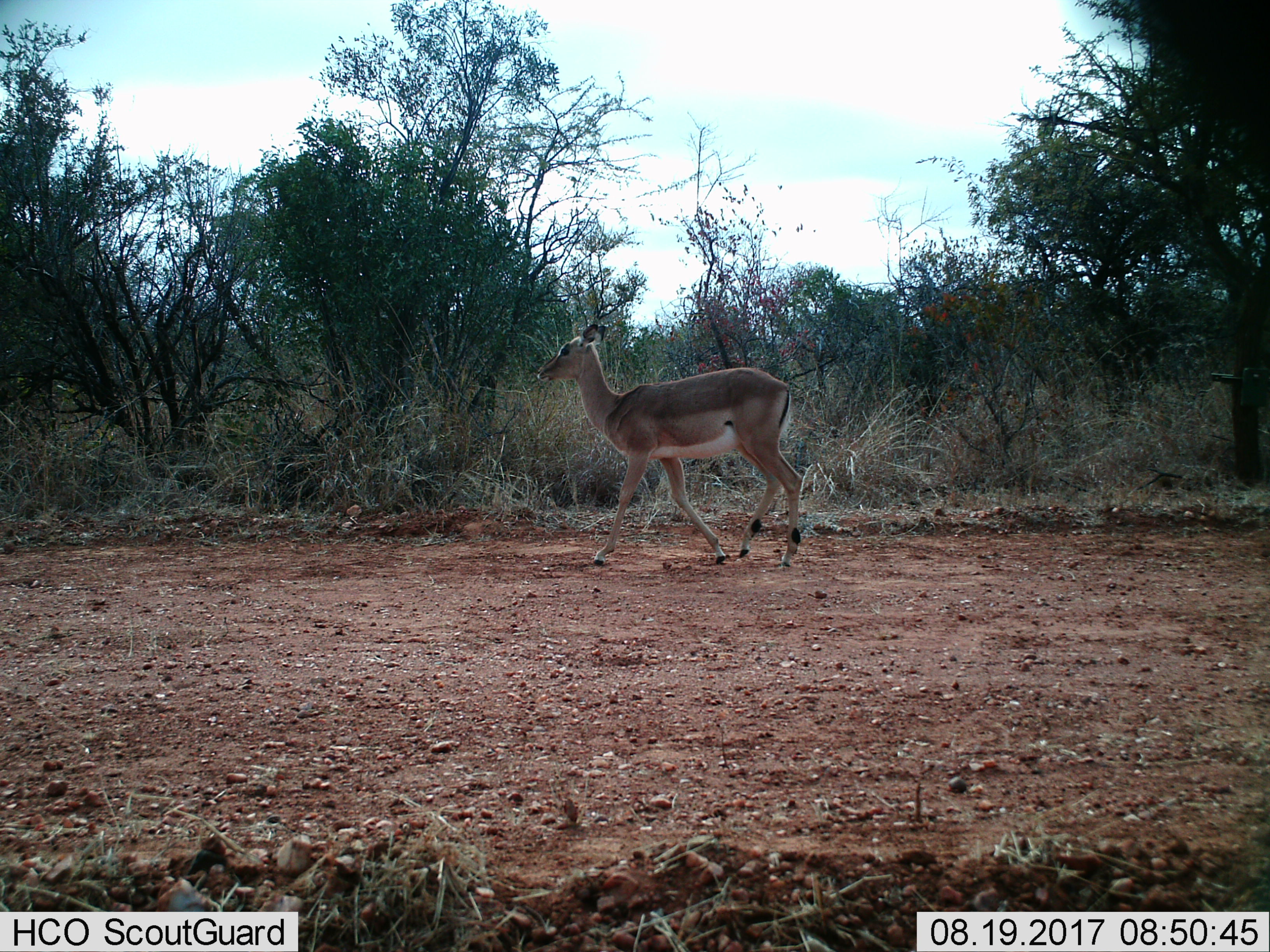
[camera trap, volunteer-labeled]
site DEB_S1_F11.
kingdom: Animalia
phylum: Chordata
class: Mammalia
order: Artiodactyla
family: Bovidae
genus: Aepyceros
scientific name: Aepyceros melampus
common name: impala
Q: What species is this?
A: Impala (Aepyceros melampus).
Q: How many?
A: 1.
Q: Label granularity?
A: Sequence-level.